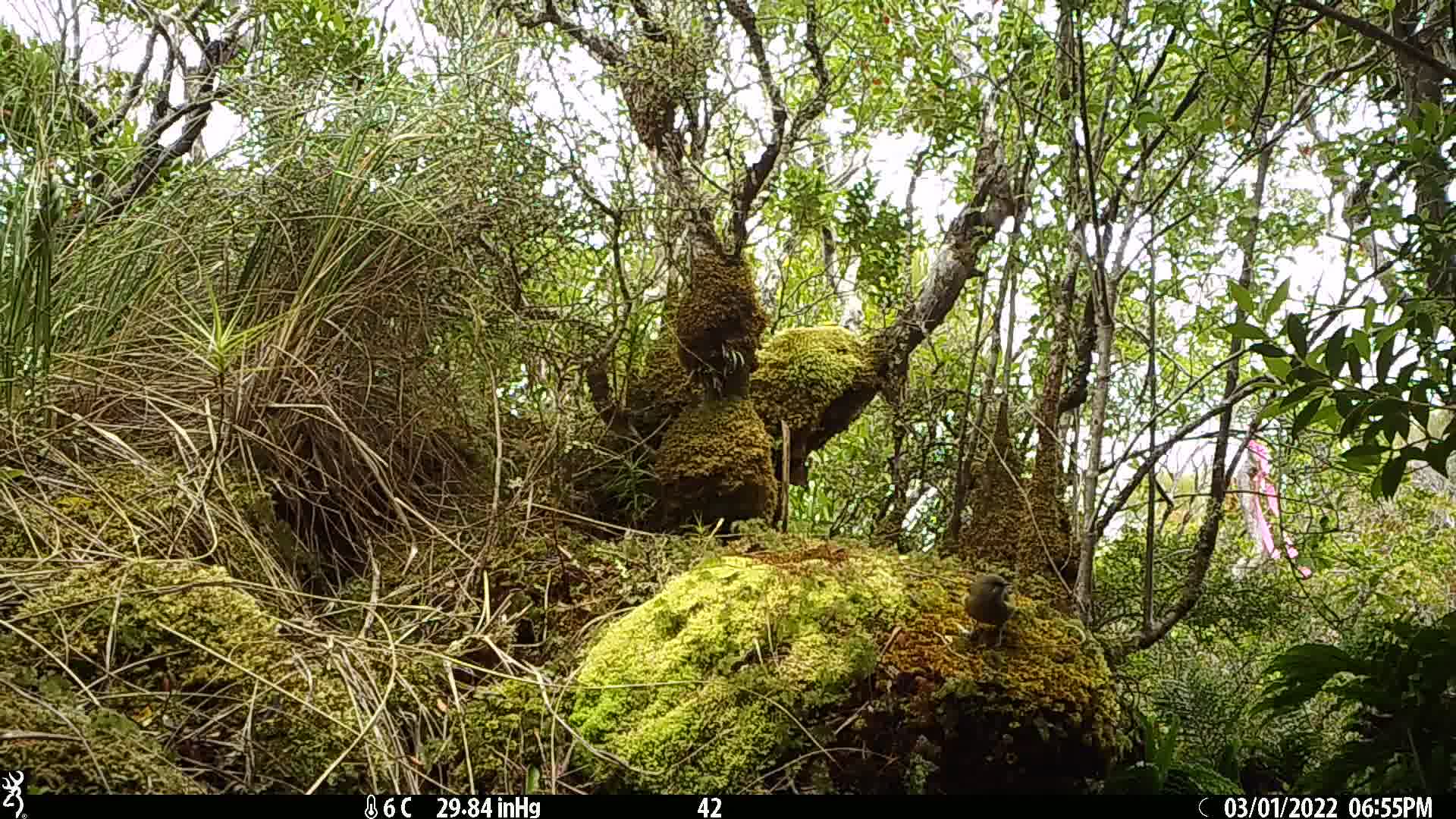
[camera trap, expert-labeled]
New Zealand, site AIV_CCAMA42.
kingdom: Animalia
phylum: Chordata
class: Aves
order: Passeriformes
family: Meliphagidae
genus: Anthornis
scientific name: Anthornis melanura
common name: new zealand bellbird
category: bellbird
Bellbird (new zealand bellbird) (Anthornis melanura).